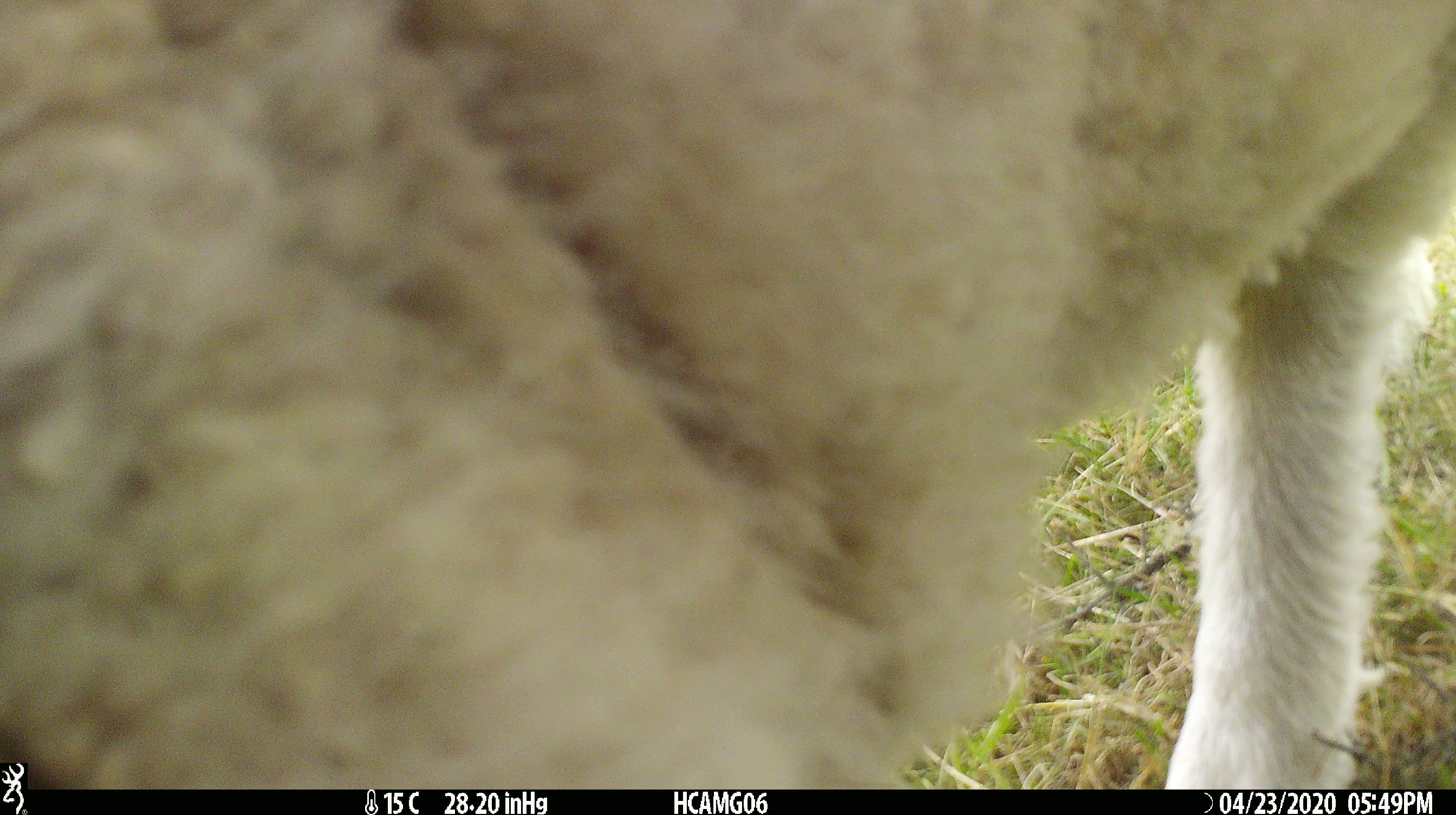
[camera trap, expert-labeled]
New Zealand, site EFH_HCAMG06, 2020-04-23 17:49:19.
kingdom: Animalia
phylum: Chordata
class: Mammalia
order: Artiodactyla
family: Bovidae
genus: Ovis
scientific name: Ovis aries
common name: domestic sheep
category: sheep